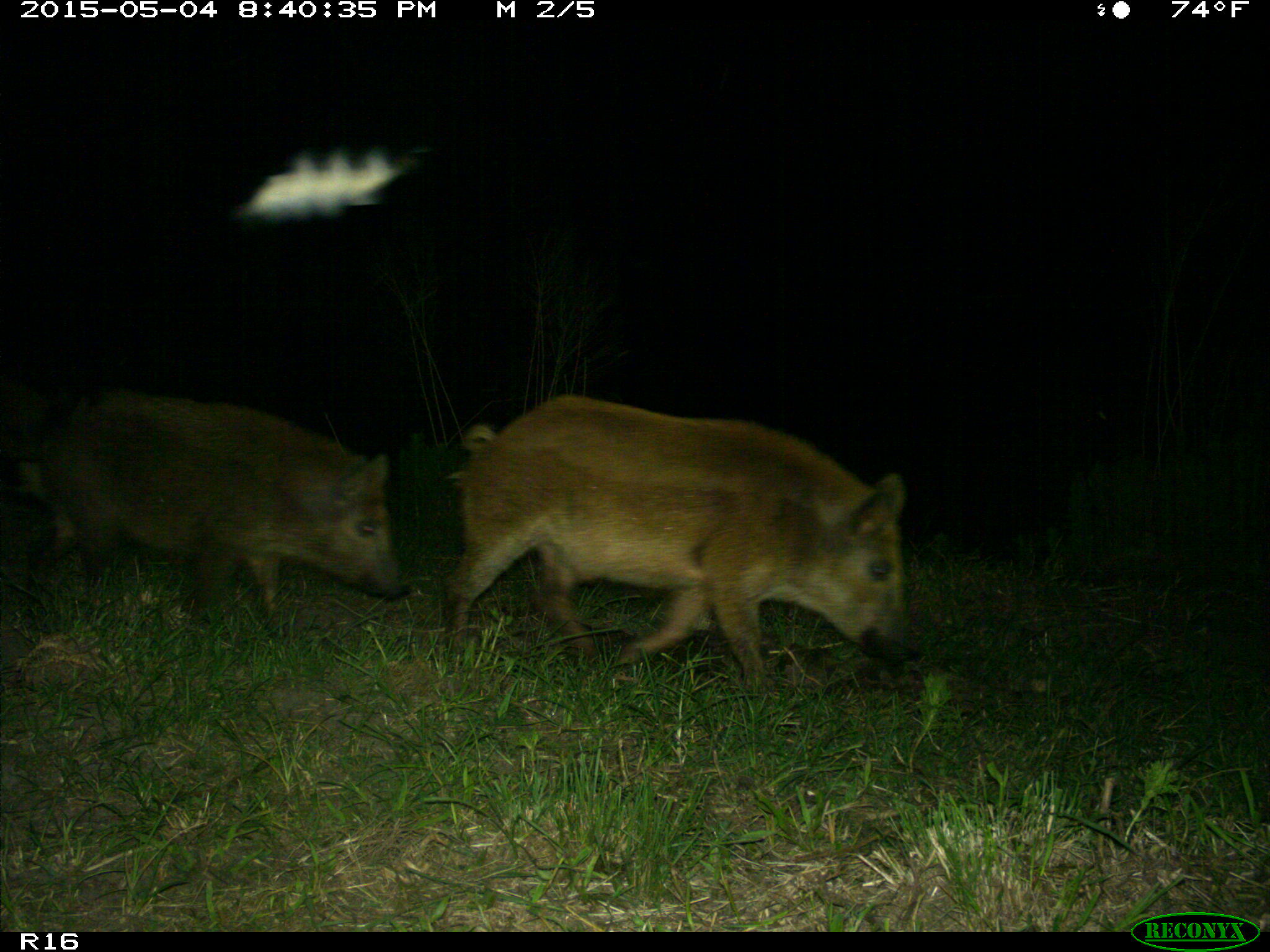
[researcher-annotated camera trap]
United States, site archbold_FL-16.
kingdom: Animalia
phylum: Chordata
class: Mammalia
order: Artiodactyla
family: Suidae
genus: Sus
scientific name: Sus scrofa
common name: wild boar